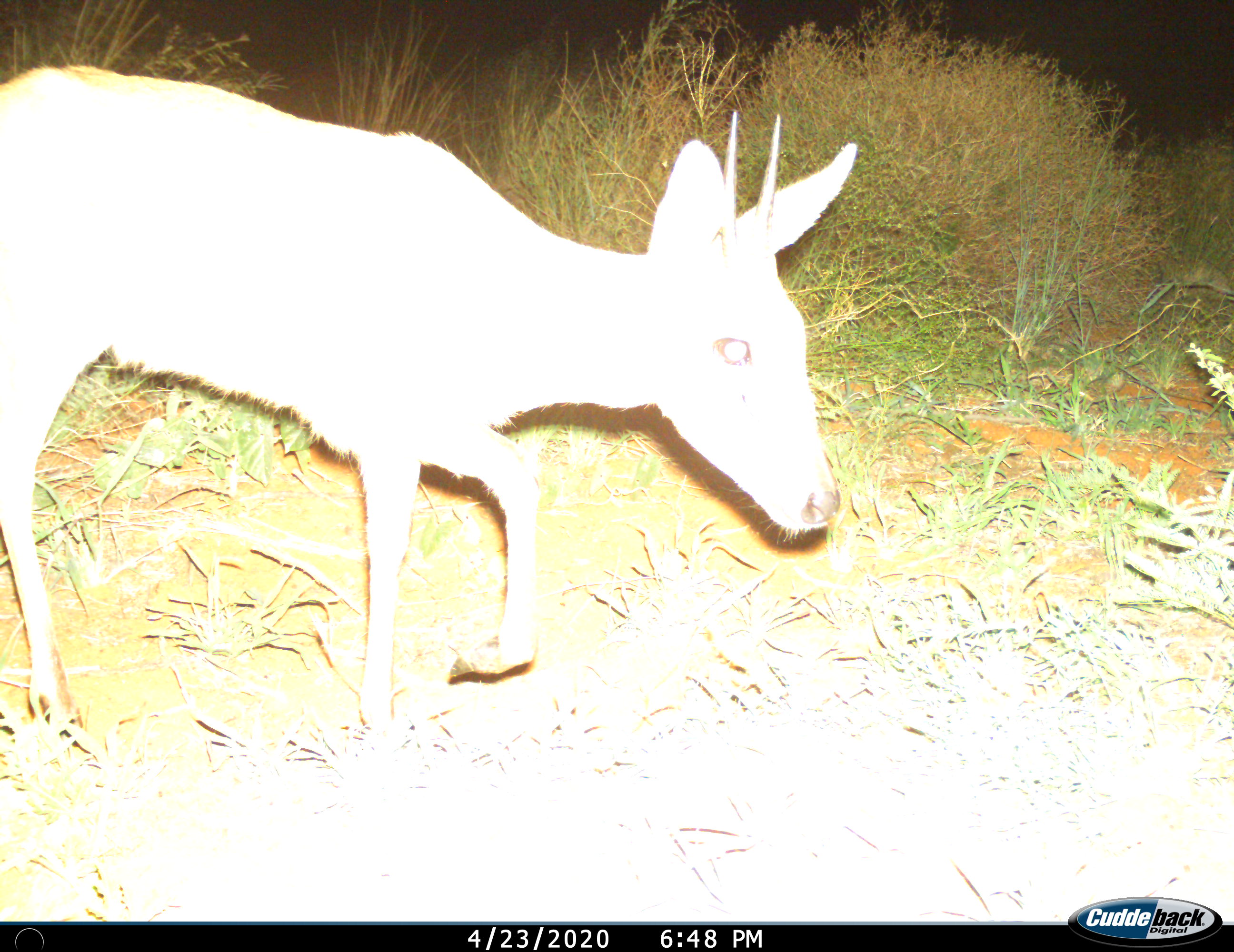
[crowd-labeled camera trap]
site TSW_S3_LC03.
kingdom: Animalia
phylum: Chordata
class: Mammalia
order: Artiodactyla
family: Bovidae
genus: Sylvicapra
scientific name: Sylvicapra grimmia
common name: common duiker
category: duikercommongrey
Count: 1.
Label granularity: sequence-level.